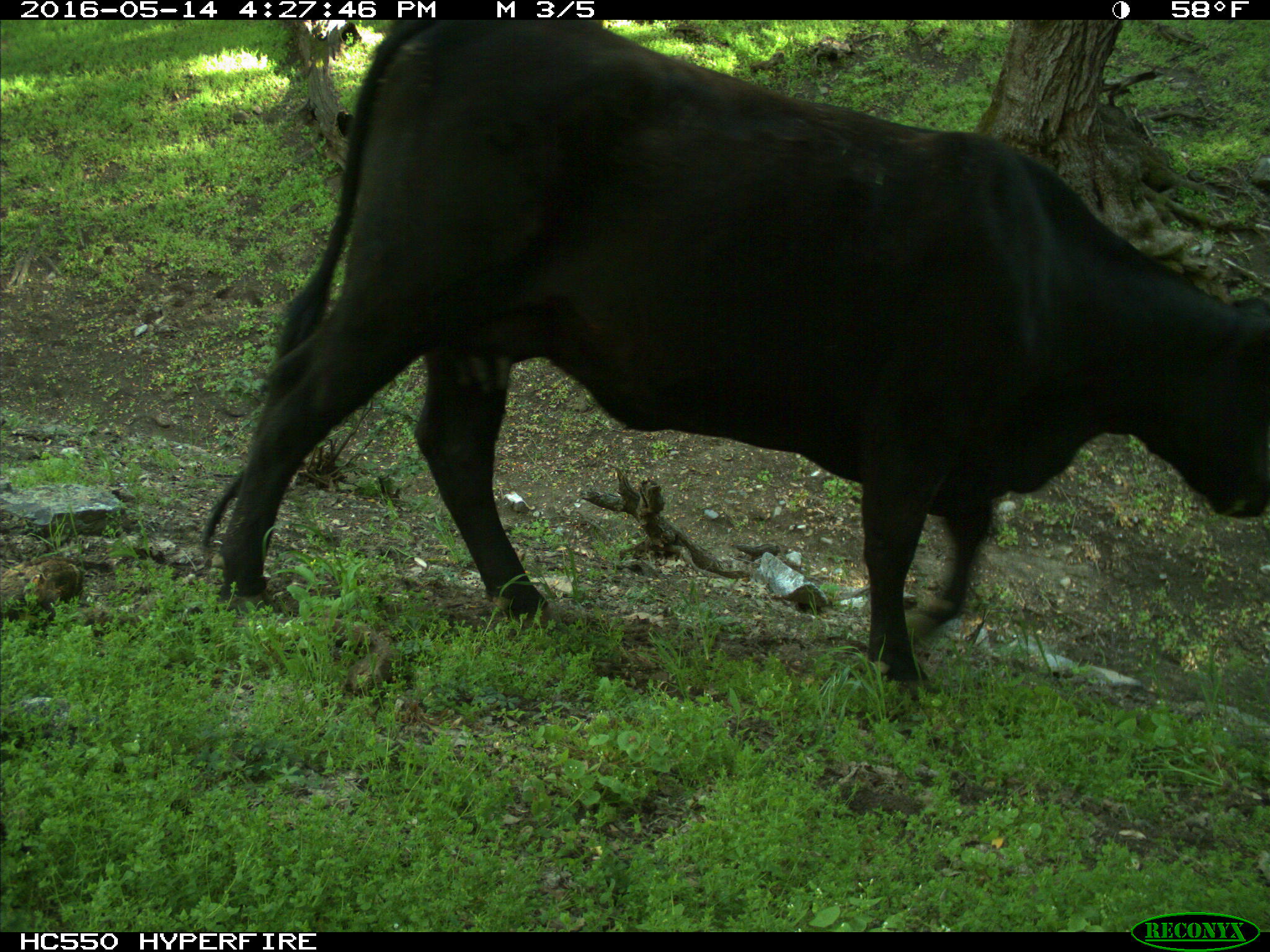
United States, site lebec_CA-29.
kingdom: Animalia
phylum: Chordata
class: Mammalia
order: Artiodactyla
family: Bovidae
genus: Bos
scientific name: Bos taurus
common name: domestic cow